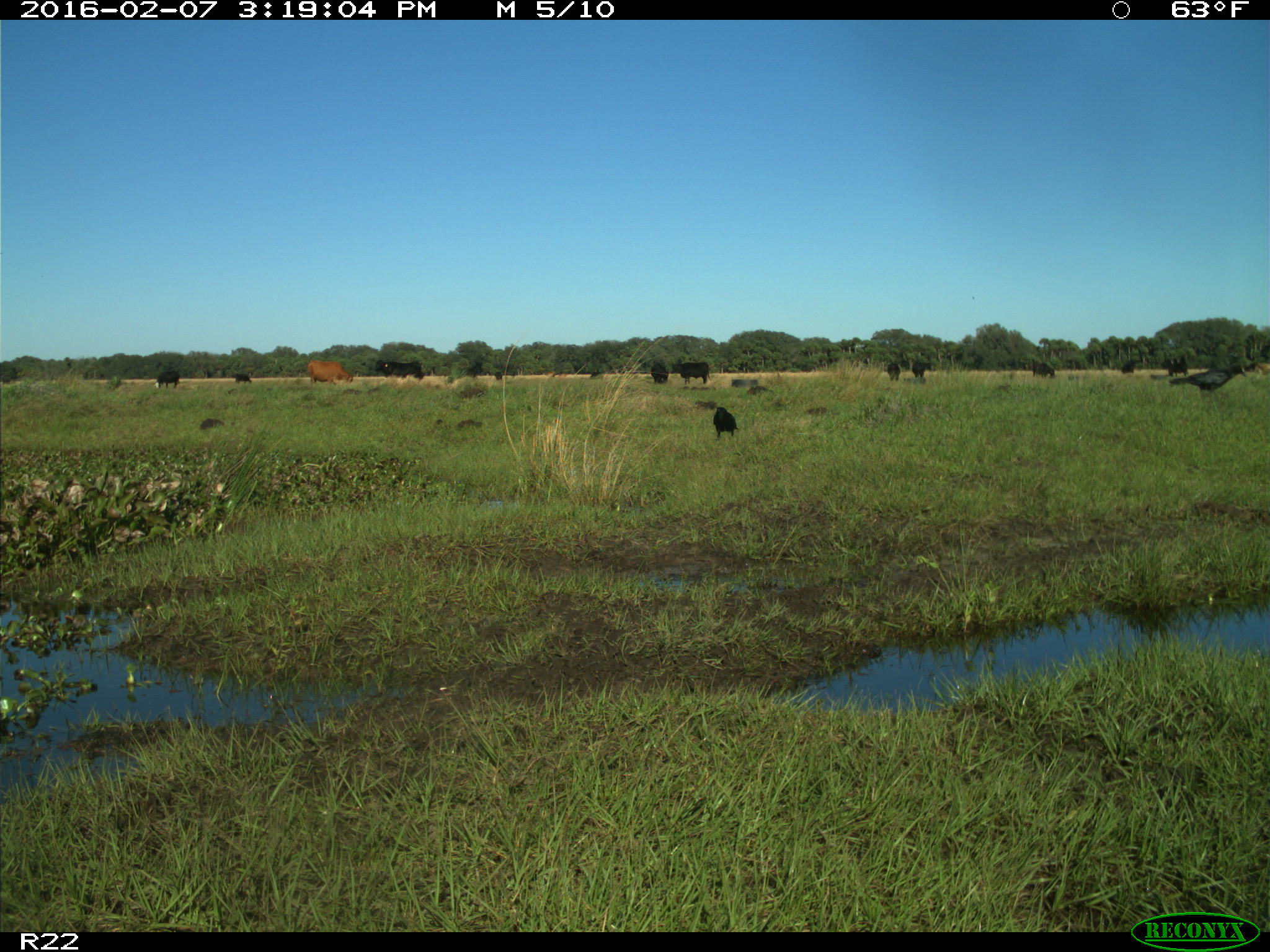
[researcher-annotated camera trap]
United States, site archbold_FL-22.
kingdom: Animalia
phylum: Chordata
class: Mammalia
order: Artiodactyla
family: Bovidae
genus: Bos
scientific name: Bos taurus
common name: domestic cow